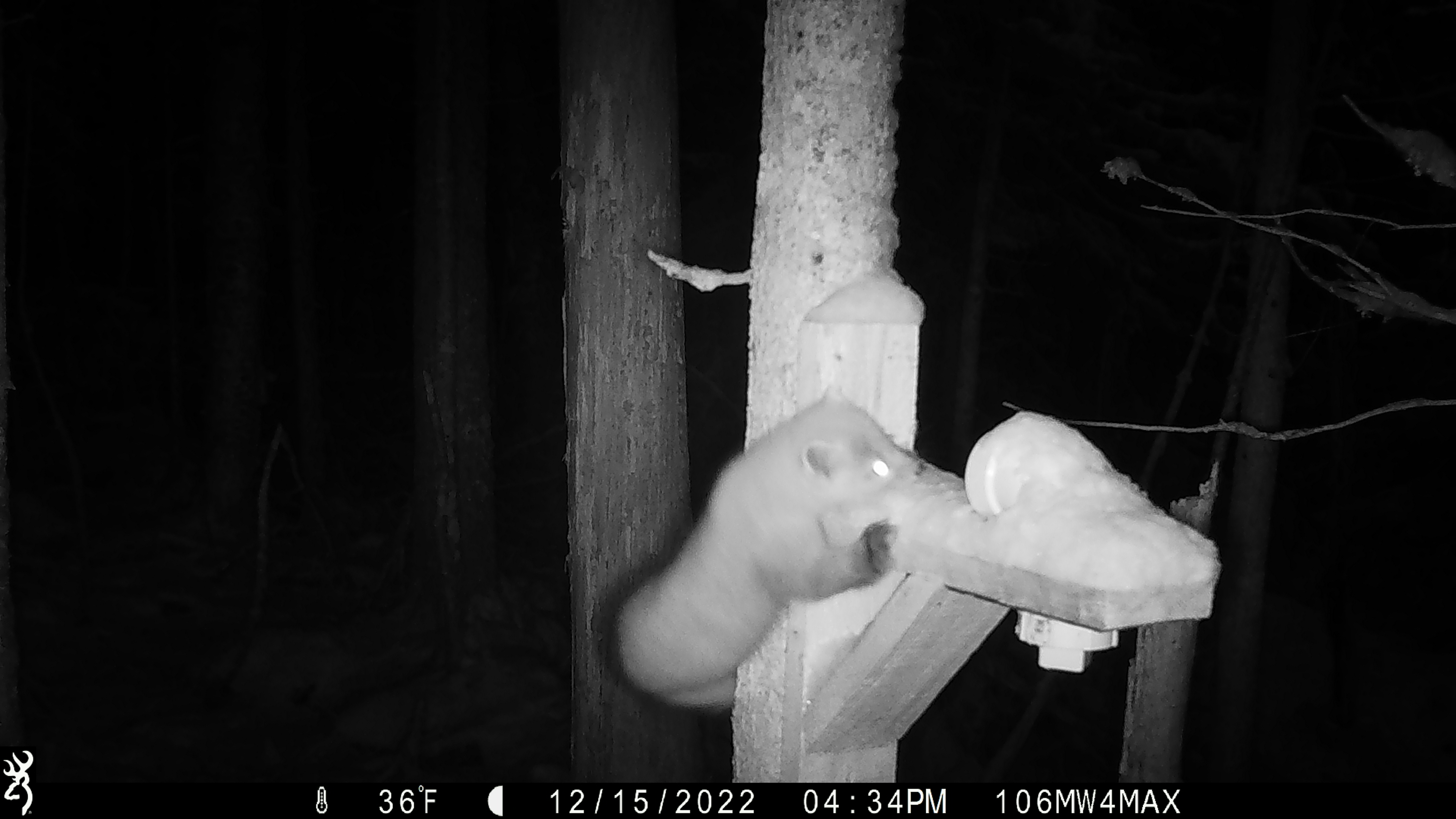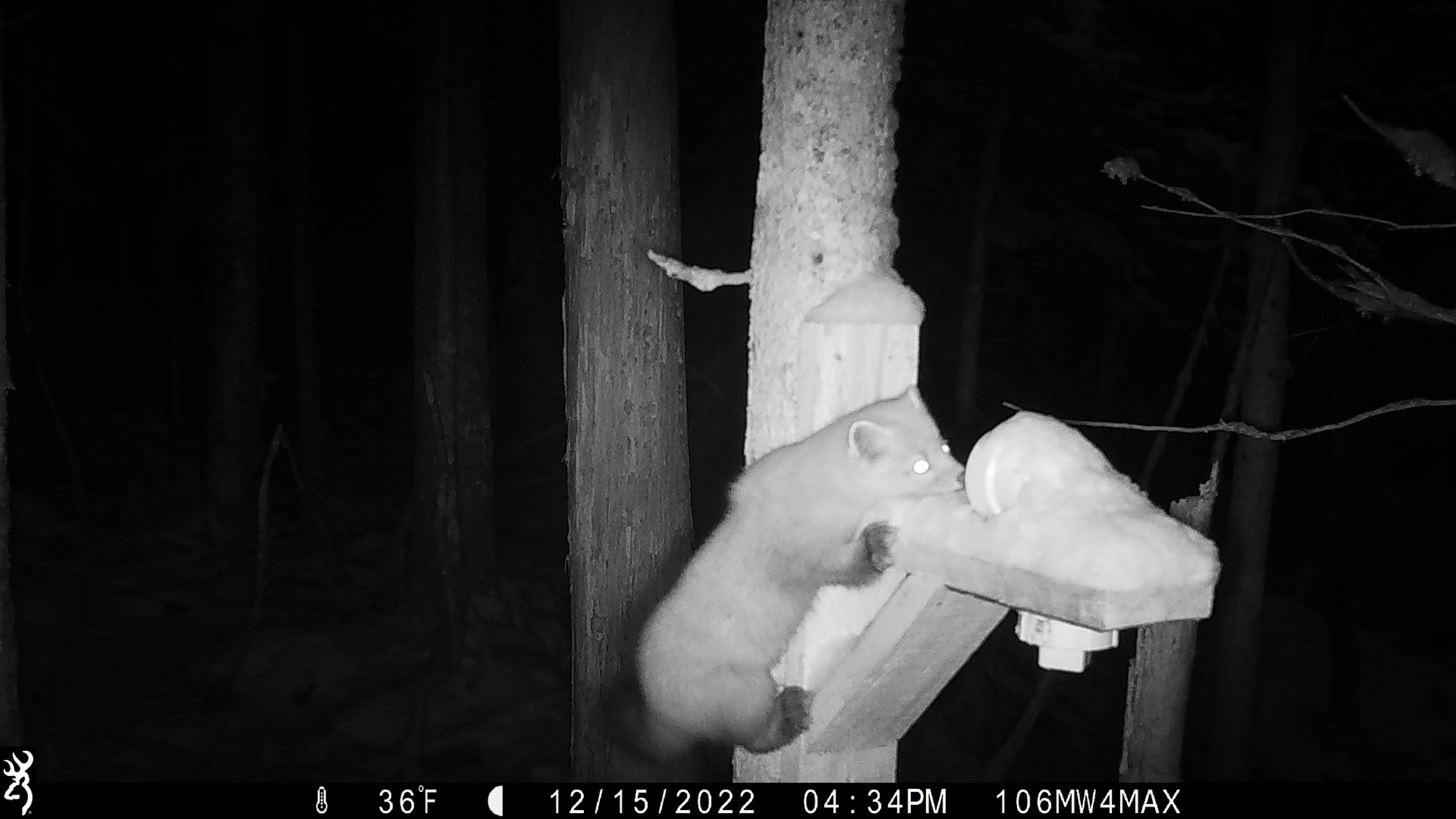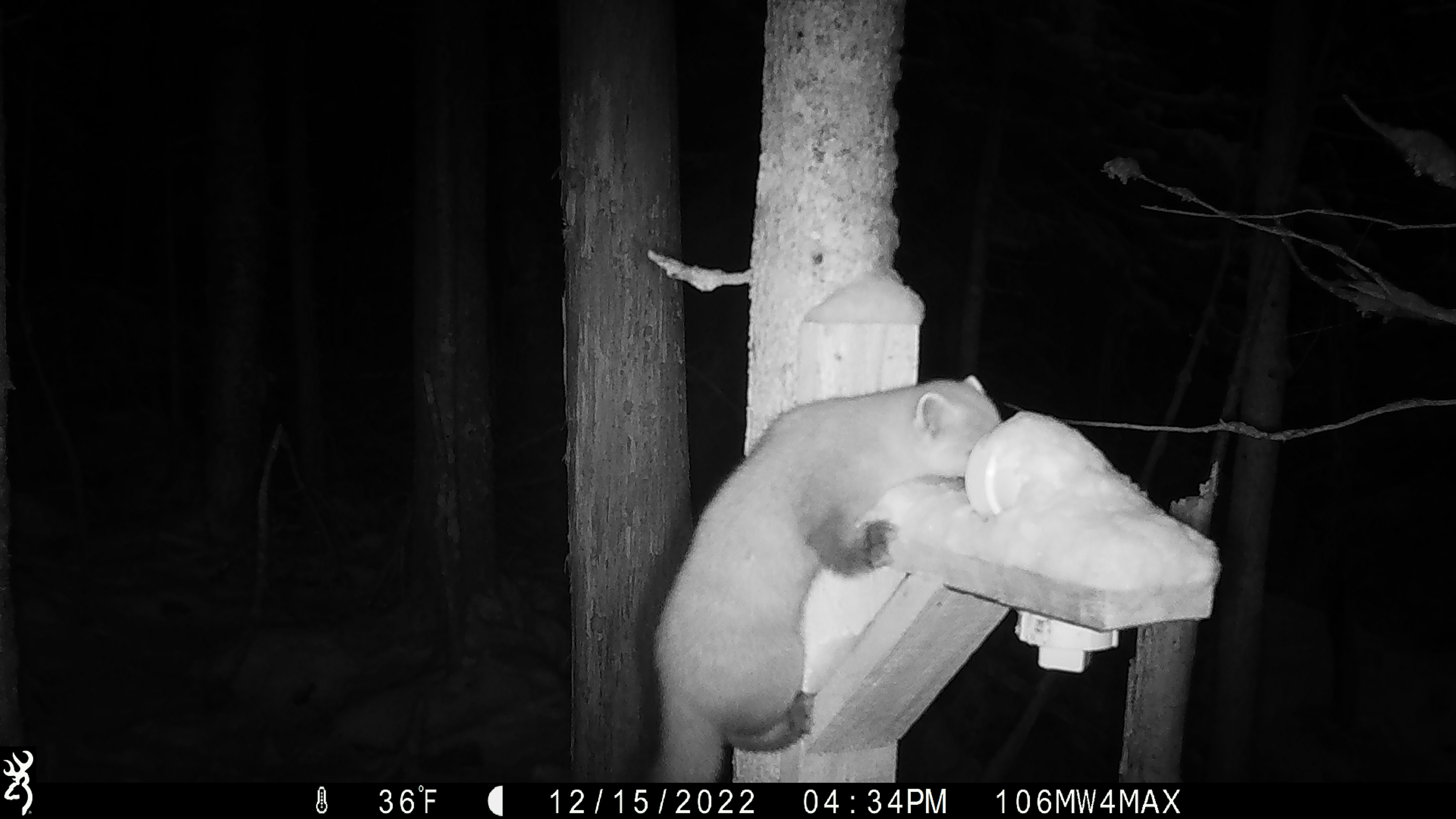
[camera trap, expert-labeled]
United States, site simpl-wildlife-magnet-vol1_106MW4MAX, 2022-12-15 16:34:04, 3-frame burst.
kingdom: Animalia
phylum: Chordata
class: Mammalia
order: Carnivora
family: Mustelidae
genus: Martes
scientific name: Martes americana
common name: american marten